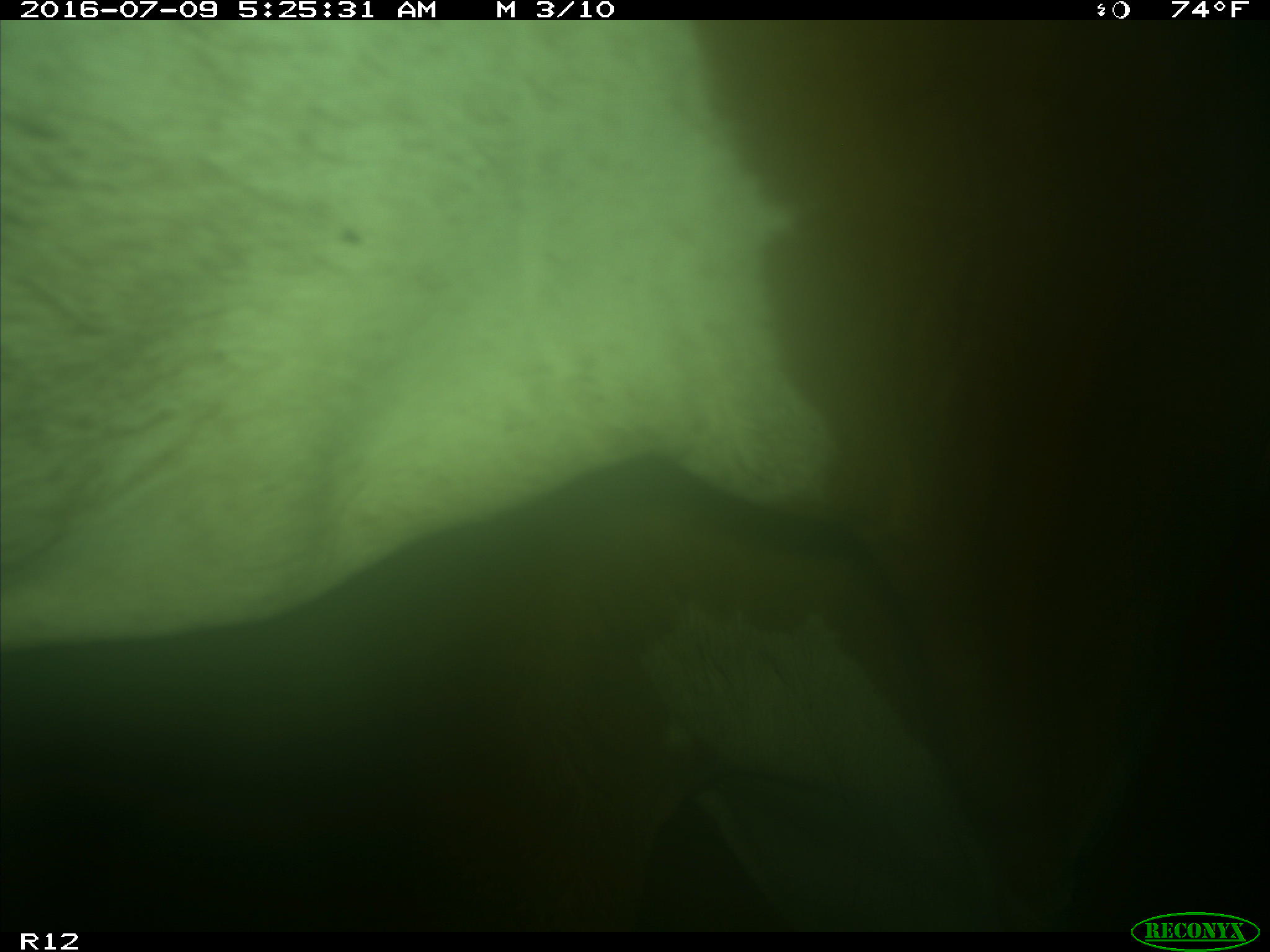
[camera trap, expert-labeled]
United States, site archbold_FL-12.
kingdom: Animalia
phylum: Chordata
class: Mammalia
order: Artiodactyla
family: Bovidae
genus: Bos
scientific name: Bos taurus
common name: domestic cow